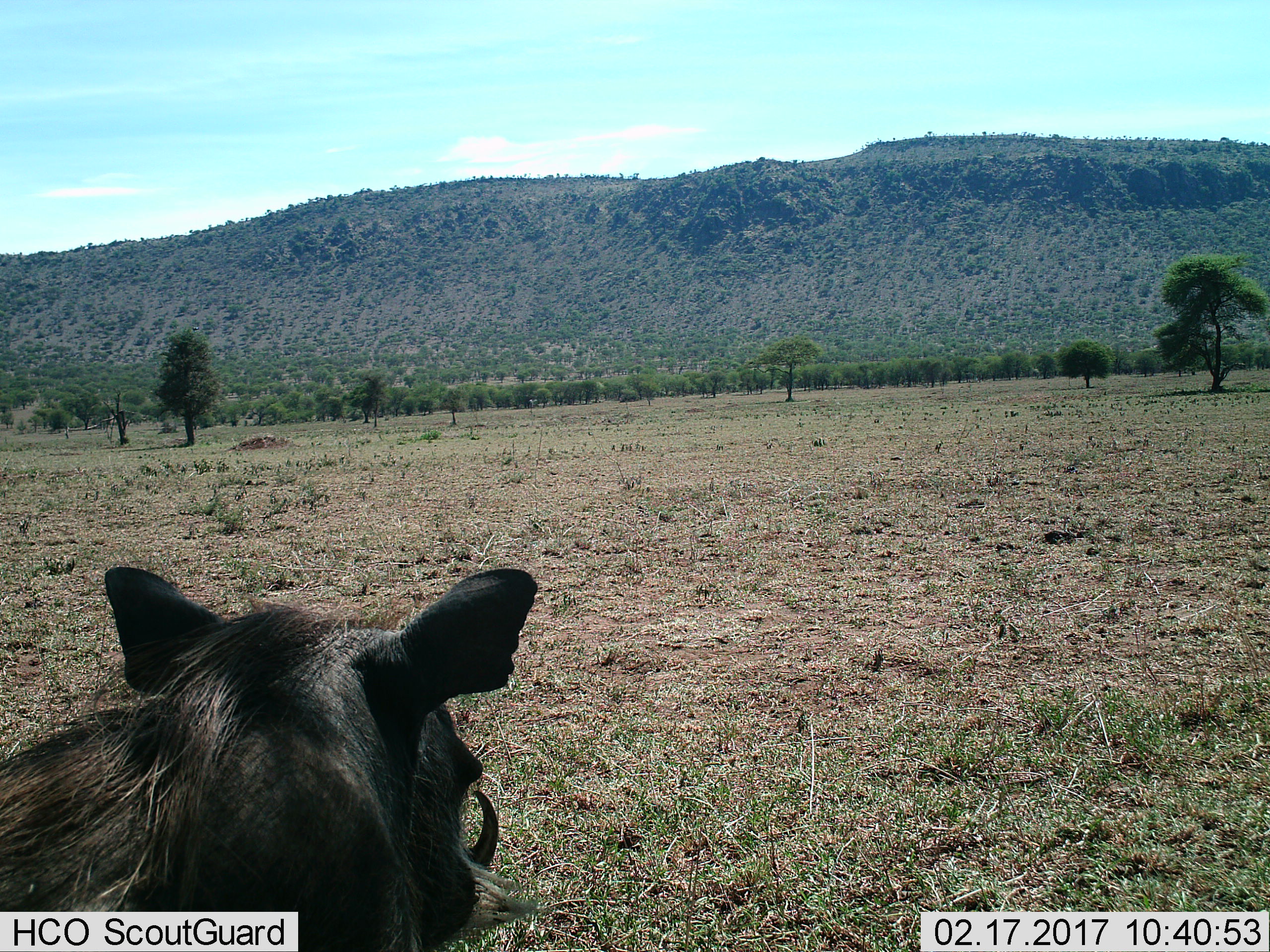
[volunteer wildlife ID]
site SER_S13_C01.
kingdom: Animalia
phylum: Chordata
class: Mammalia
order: Artiodactyla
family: Suidae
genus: Phacochoerus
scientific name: Phacochoerus africanus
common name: warthog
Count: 1.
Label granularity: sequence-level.